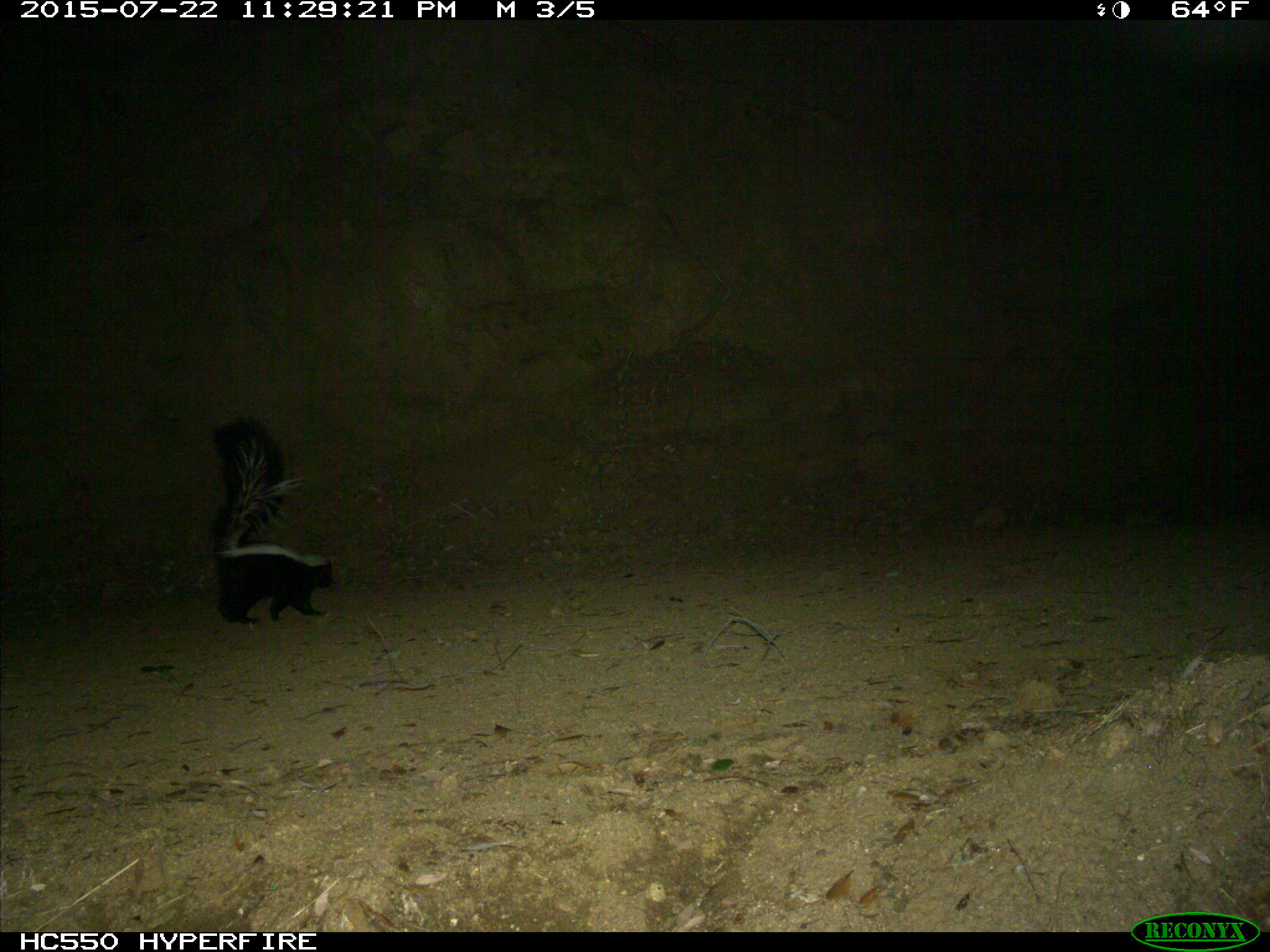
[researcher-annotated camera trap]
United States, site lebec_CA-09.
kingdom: Animalia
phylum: Chordata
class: Mammalia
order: Carnivora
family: Mephitidae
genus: Mephitis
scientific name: Mephitis mephitis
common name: striped skunk